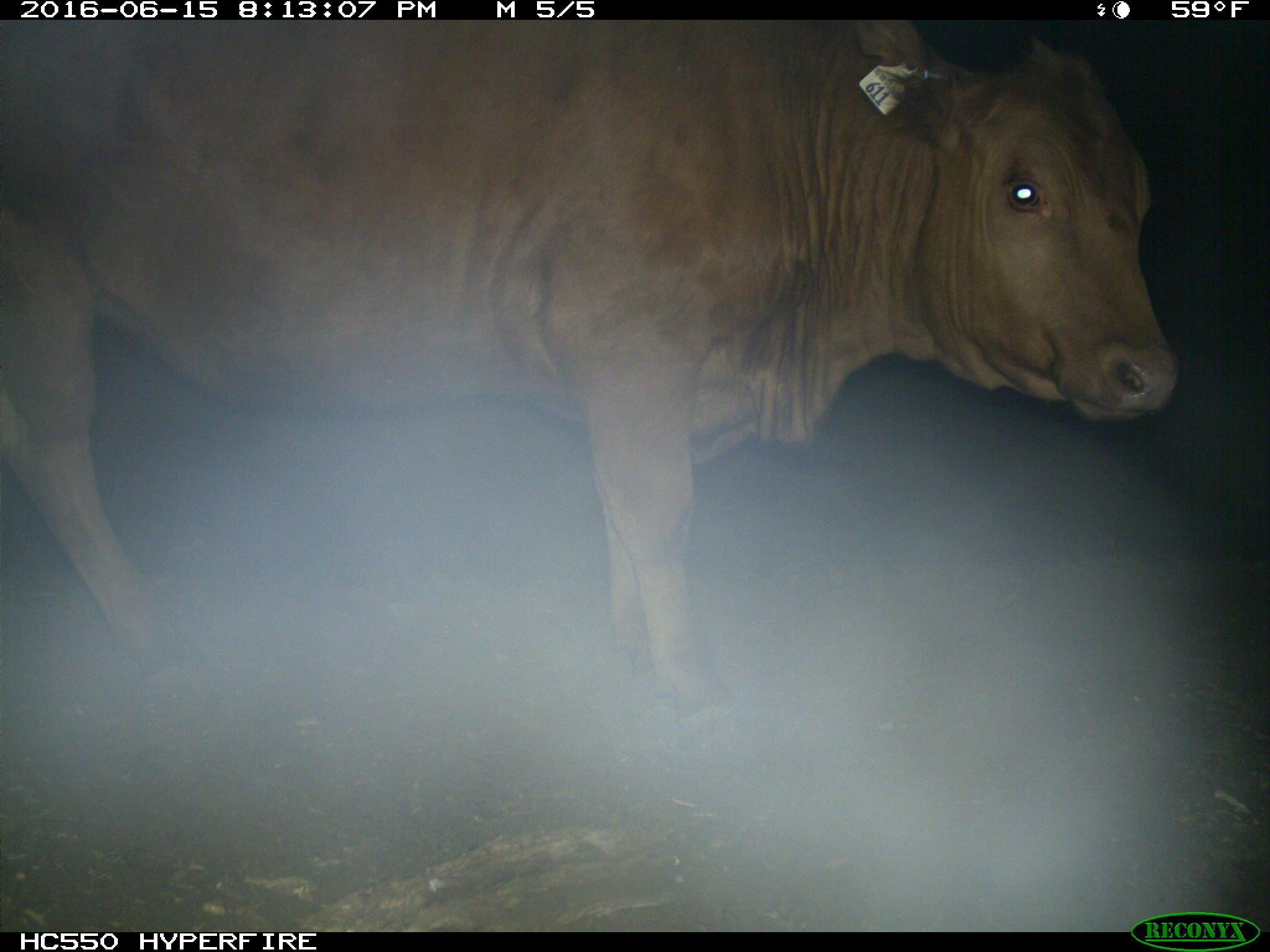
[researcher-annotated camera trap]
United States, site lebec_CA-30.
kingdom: Animalia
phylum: Chordata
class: Mammalia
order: Artiodactyla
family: Bovidae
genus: Bos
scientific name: Bos taurus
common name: domestic cow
Bos taurus (domestic cow).